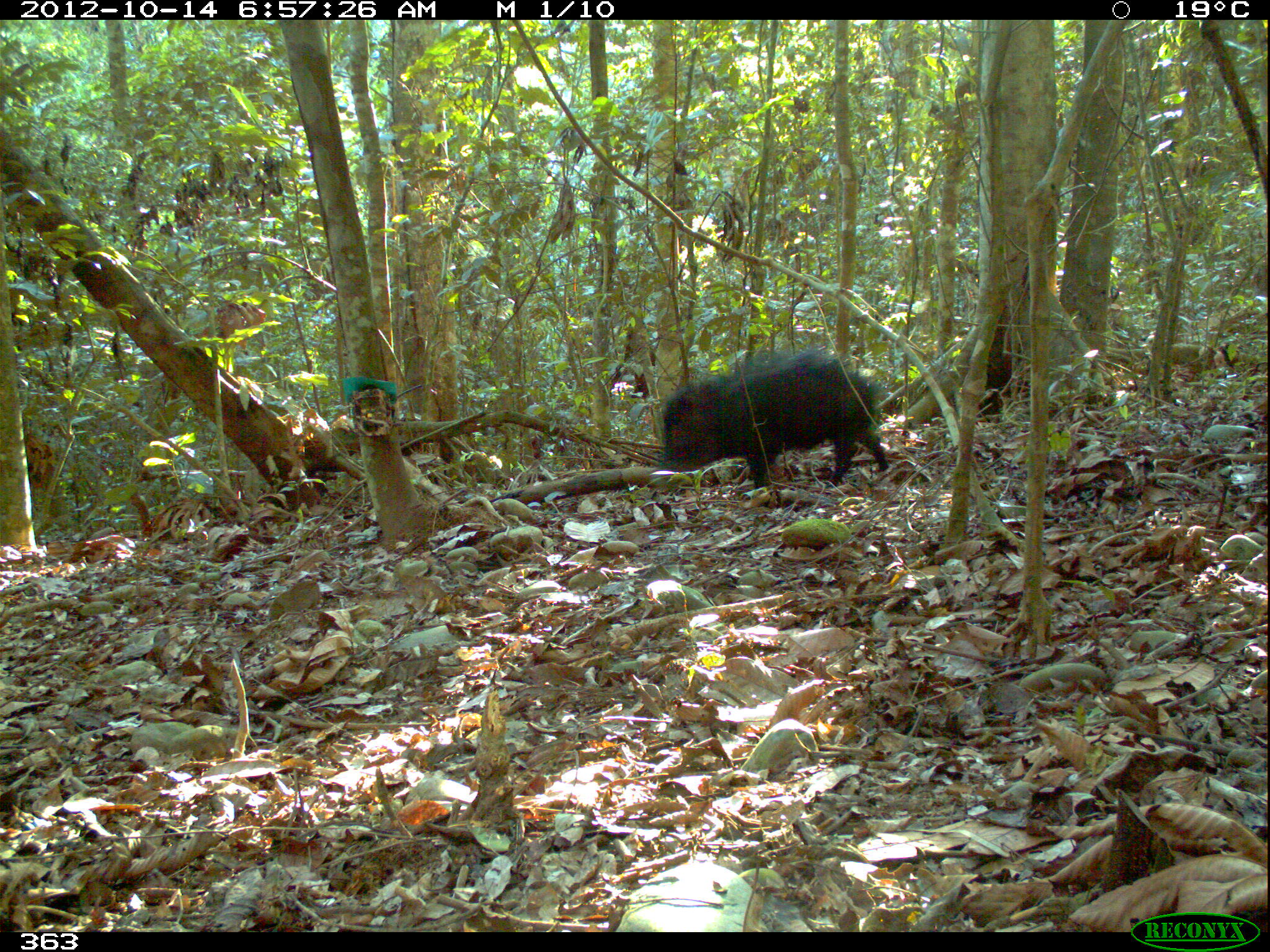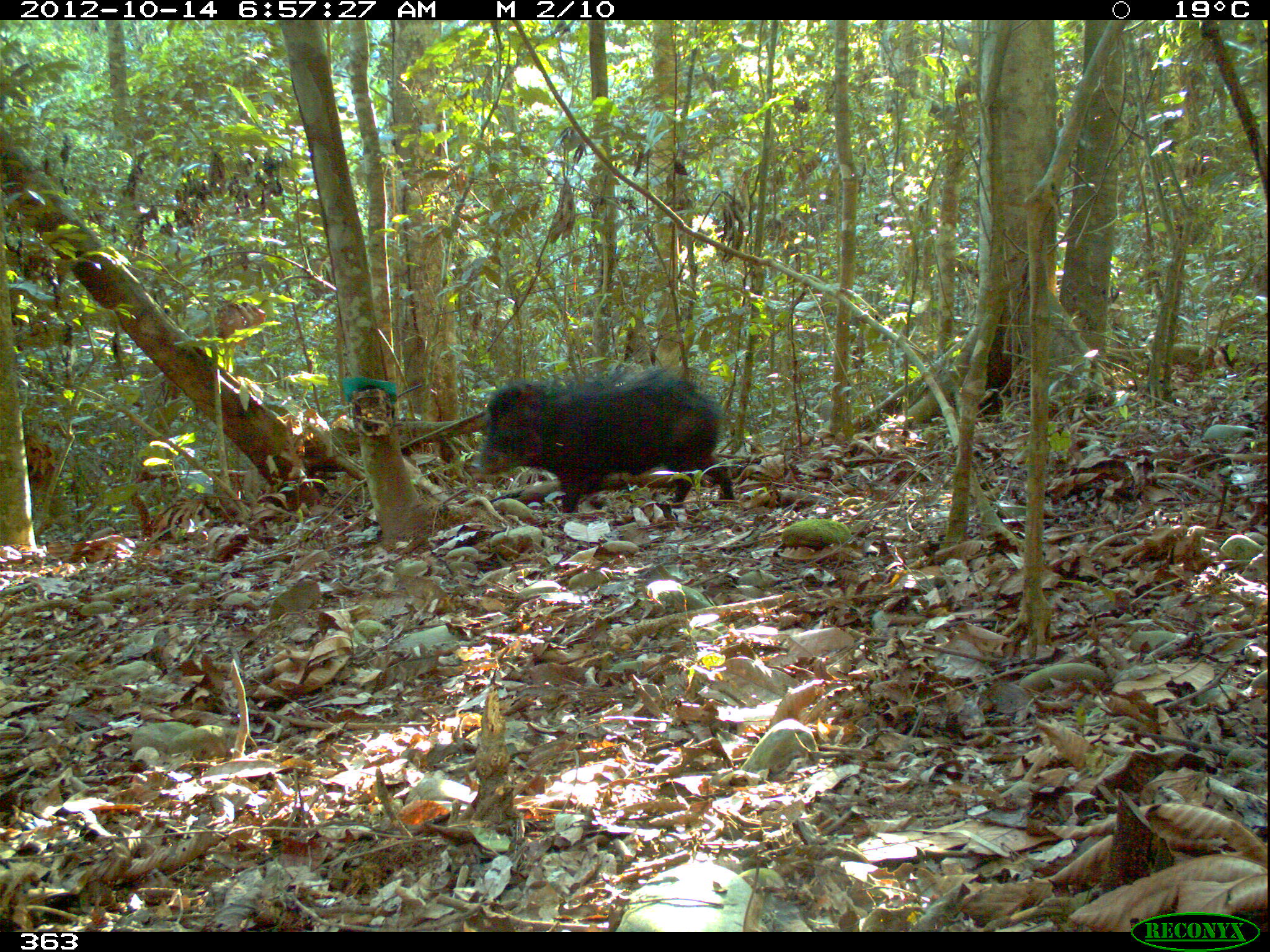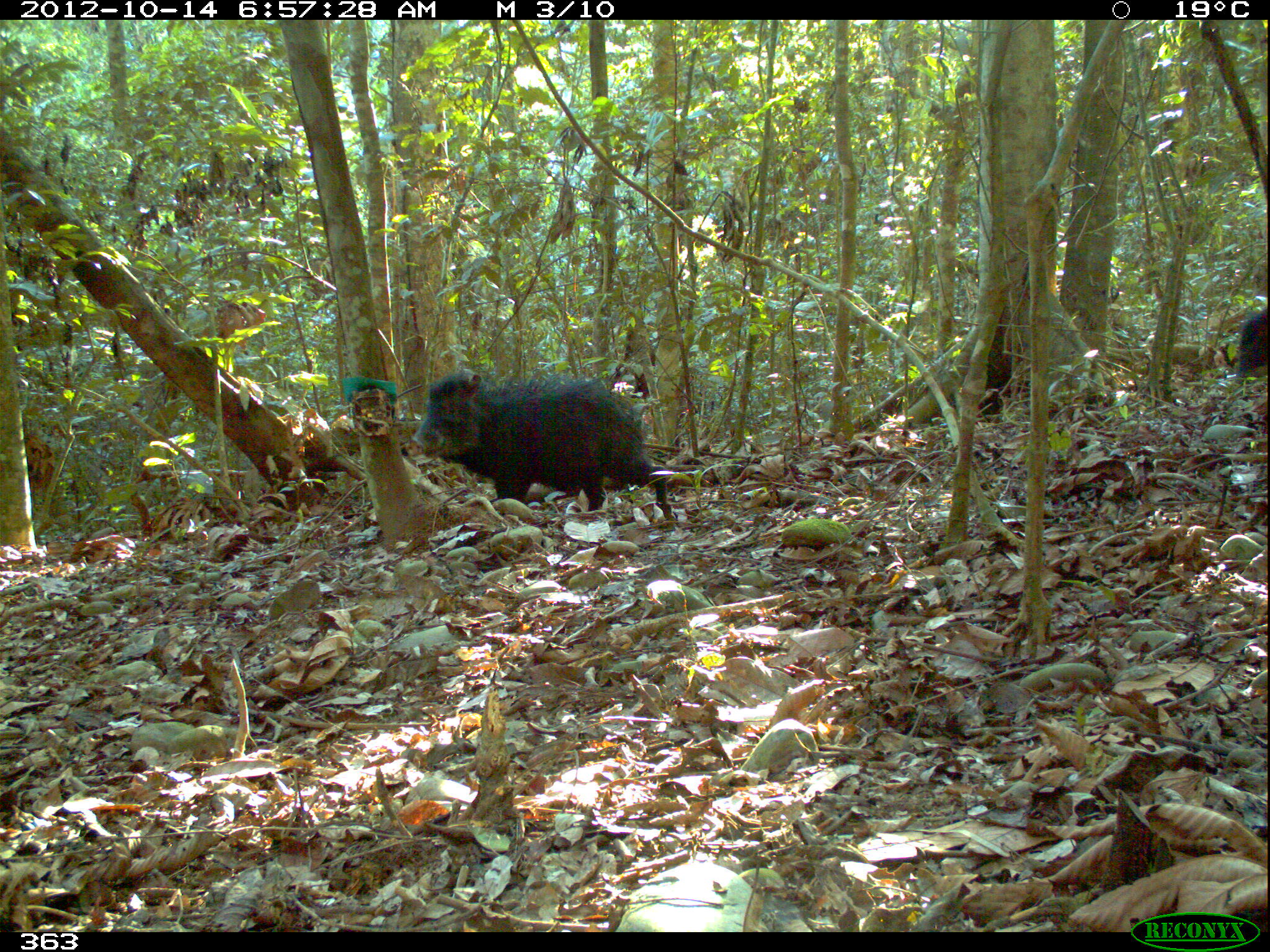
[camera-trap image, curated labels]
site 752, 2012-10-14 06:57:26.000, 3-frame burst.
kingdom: Animalia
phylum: Chordata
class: Mammalia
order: Artiodactyla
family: Tayassuidae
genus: Tayassu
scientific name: Tayassu pecari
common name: white-lipped peccary